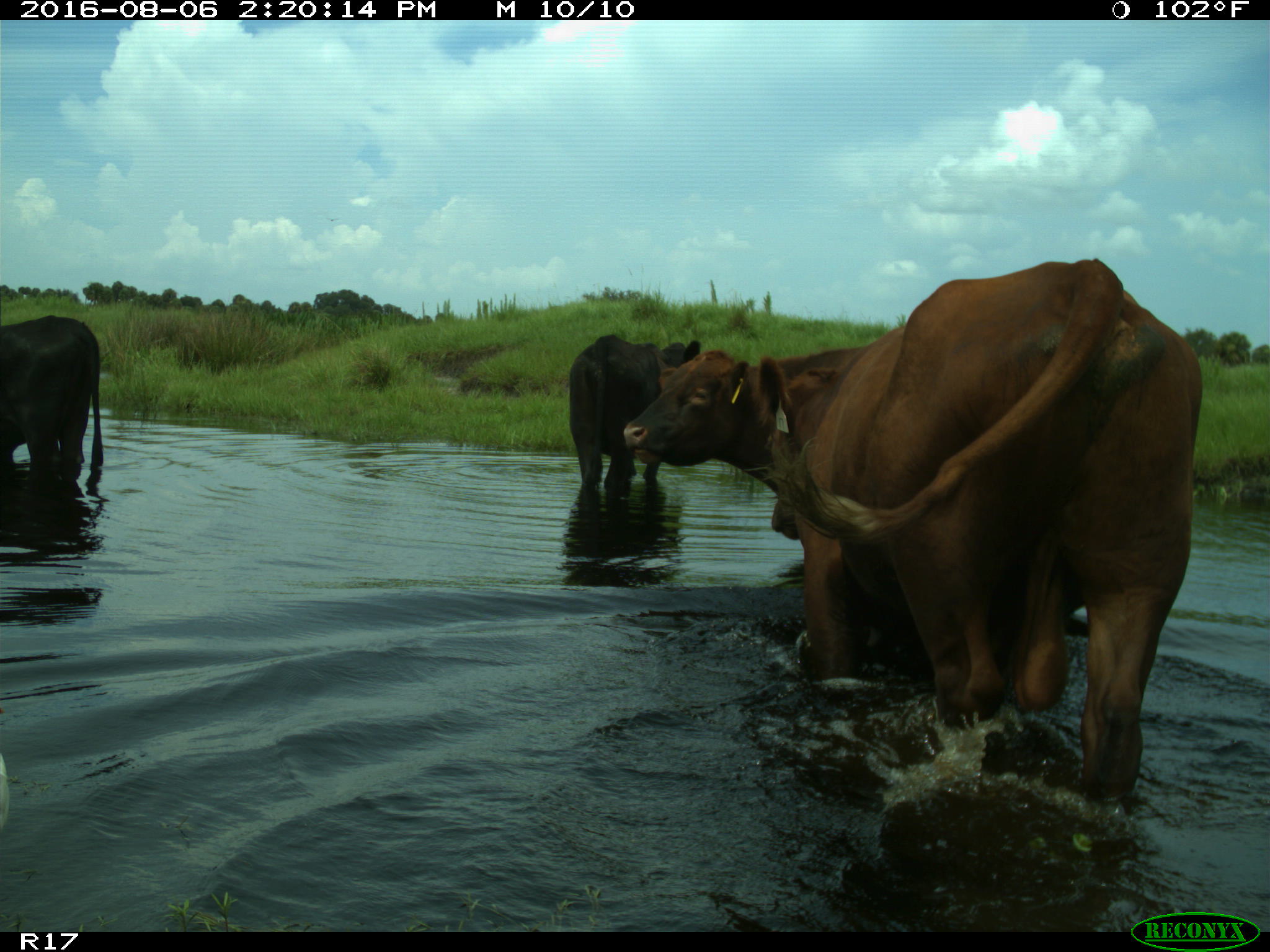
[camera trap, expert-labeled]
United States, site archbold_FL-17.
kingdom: Animalia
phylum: Chordata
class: Mammalia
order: Artiodactyla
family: Bovidae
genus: Bos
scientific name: Bos taurus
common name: domestic cow